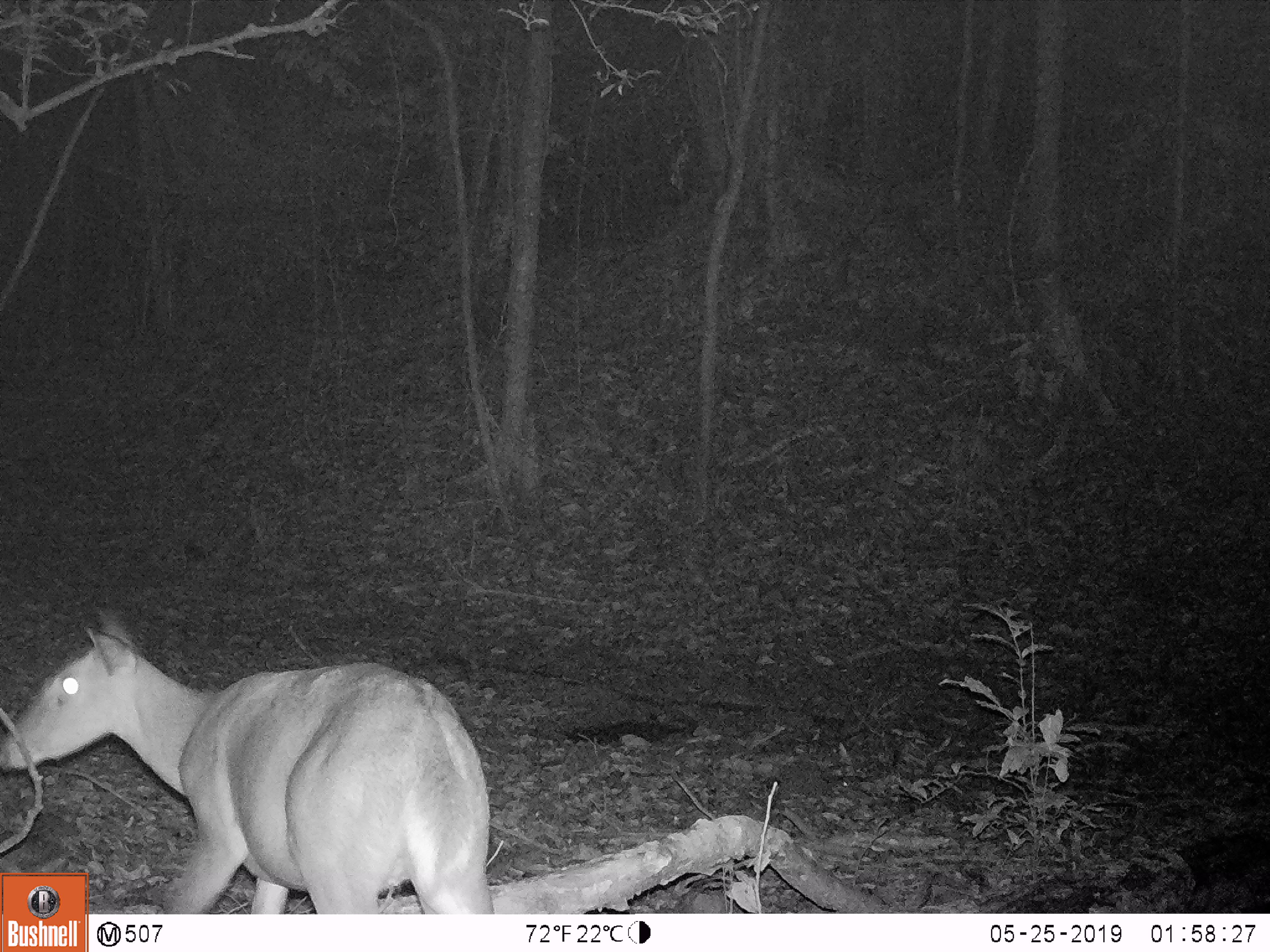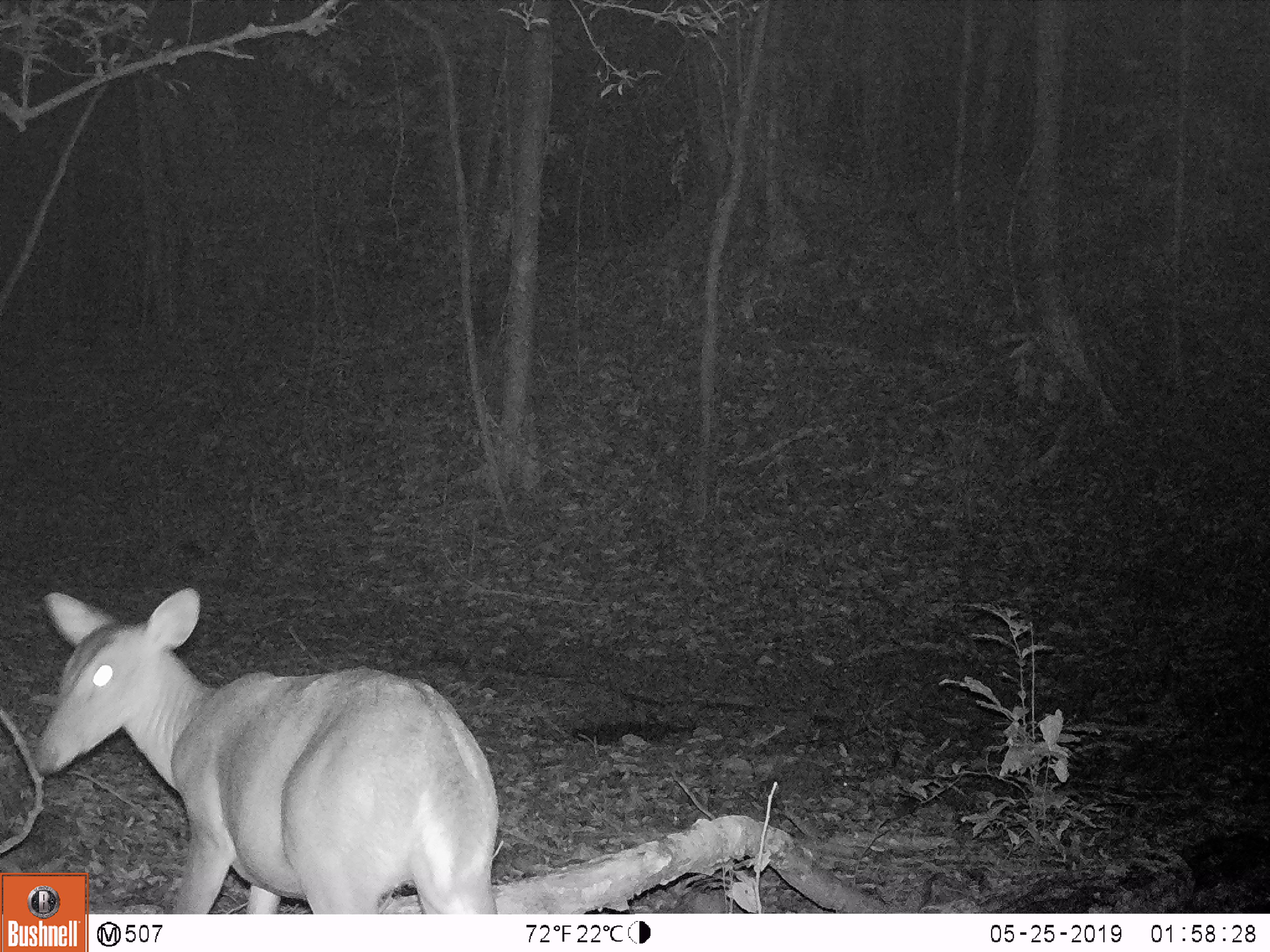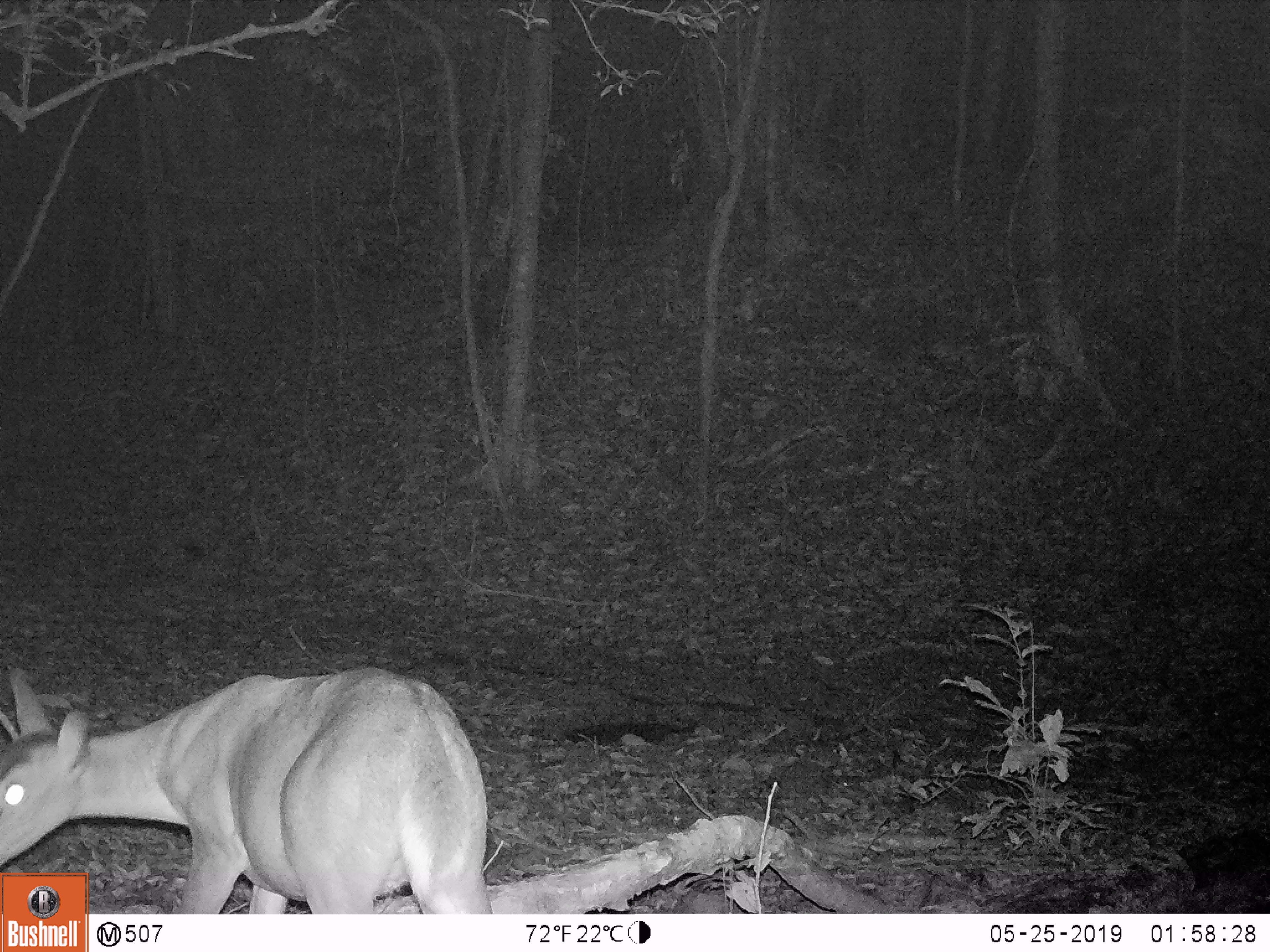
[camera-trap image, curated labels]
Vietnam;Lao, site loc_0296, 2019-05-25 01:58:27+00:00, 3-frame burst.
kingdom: Animalia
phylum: Chordata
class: Mammalia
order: Artiodactyla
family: Cervidae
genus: Muntiacus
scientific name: Muntiacus vuquangensis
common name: large-antlered muntjac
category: large antlered muntjac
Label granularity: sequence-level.